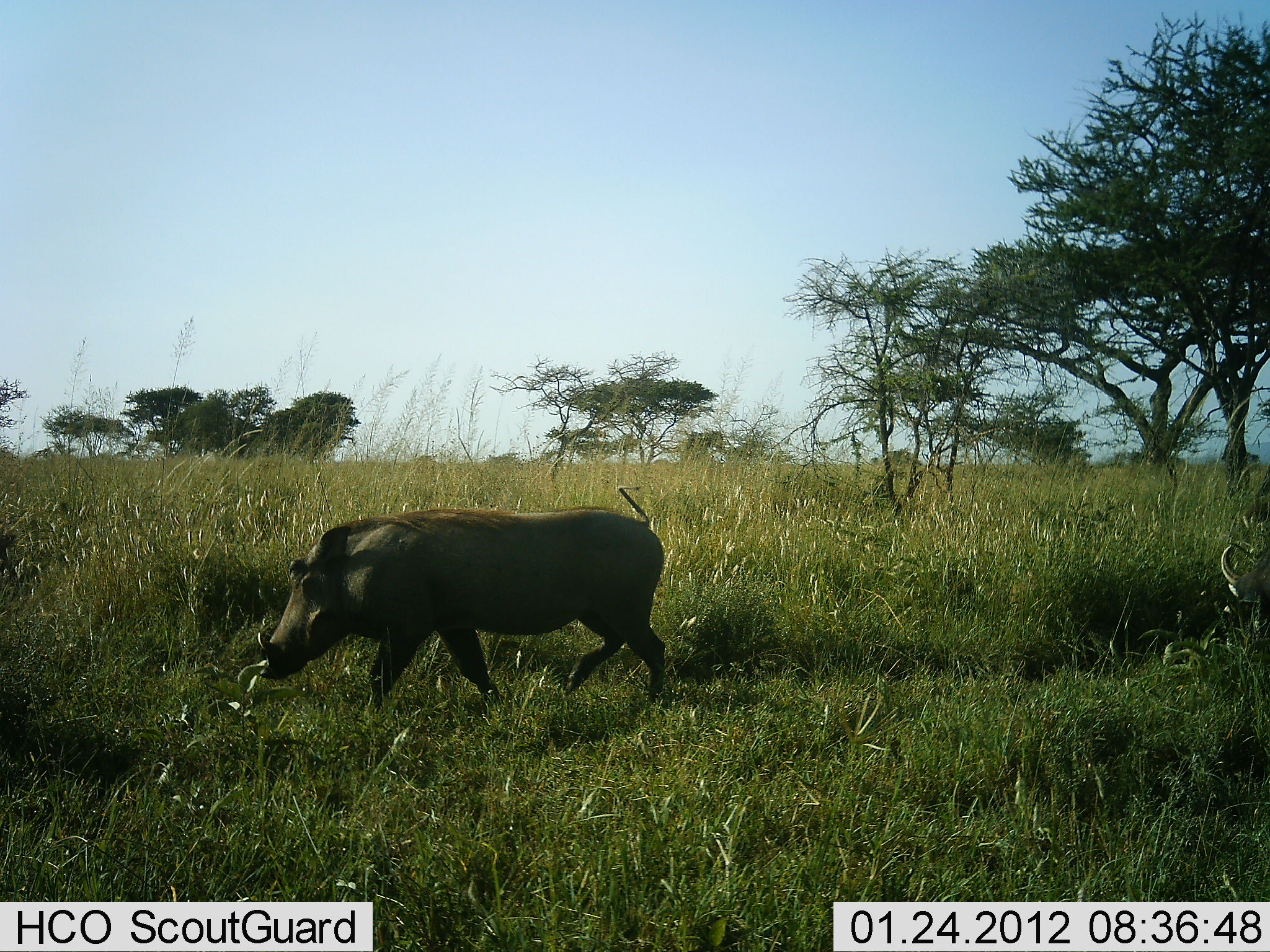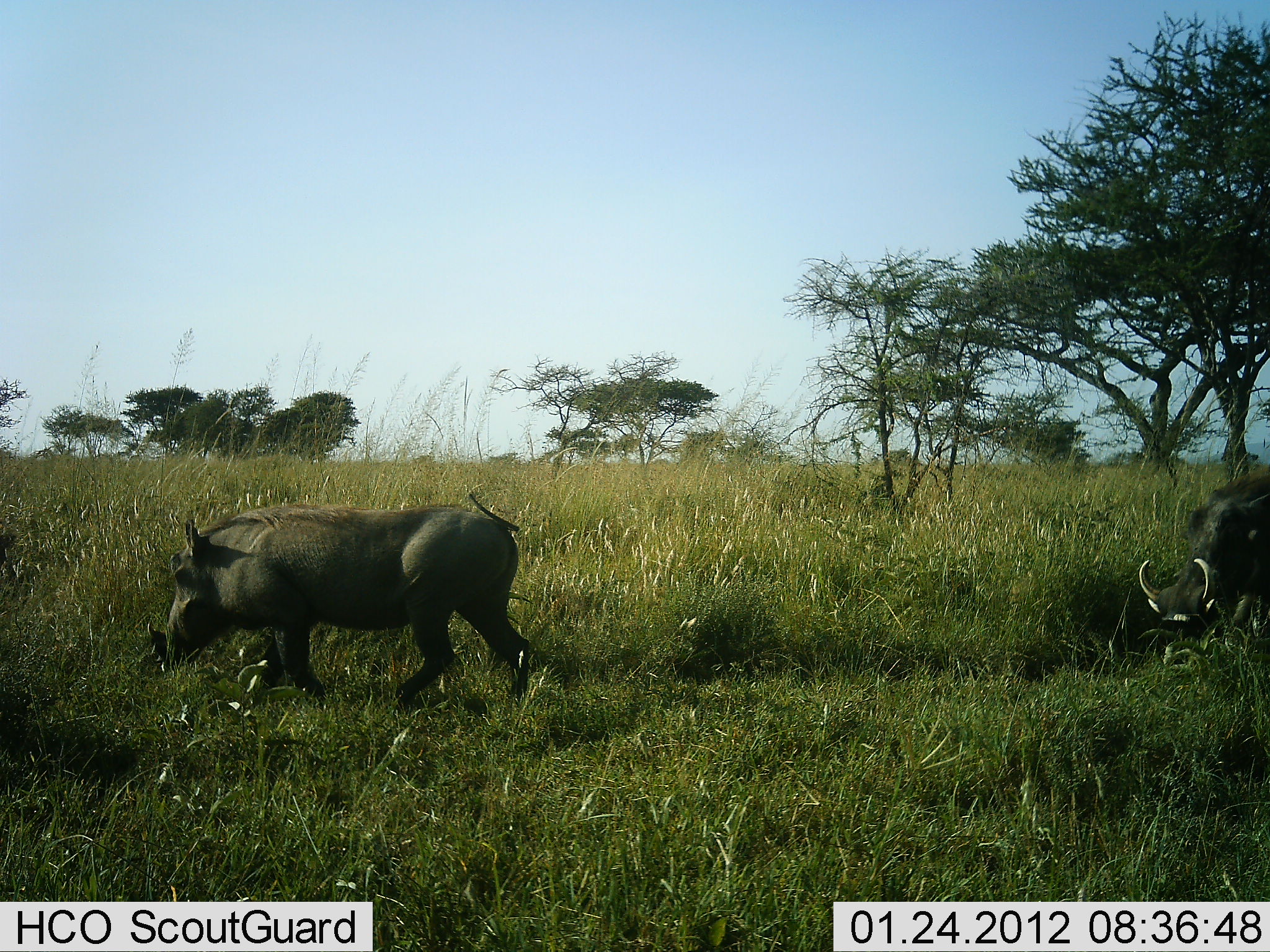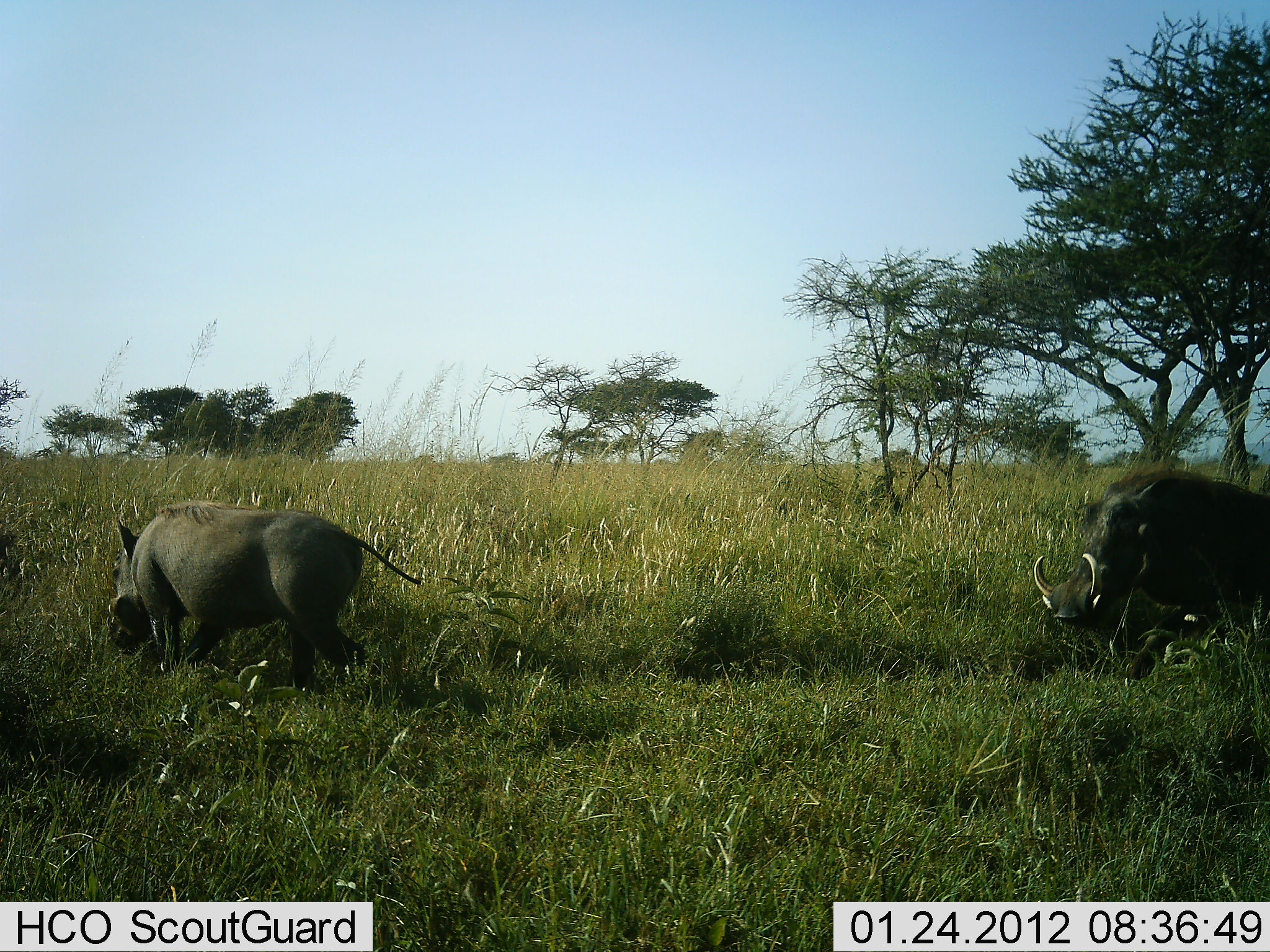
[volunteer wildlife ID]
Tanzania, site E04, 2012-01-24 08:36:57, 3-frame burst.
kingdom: Animalia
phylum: Chordata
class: Mammalia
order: Artiodactyla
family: Suidae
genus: Phacochoerus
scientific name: Phacochoerus africanus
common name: warthog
Warthog (Phacochoerus africanus), count 2. Behavior (volunteer vote fractions): standing 0%, resting 0%, moving 100%, interacting 7%. Young present (vote fraction): 0%. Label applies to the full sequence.